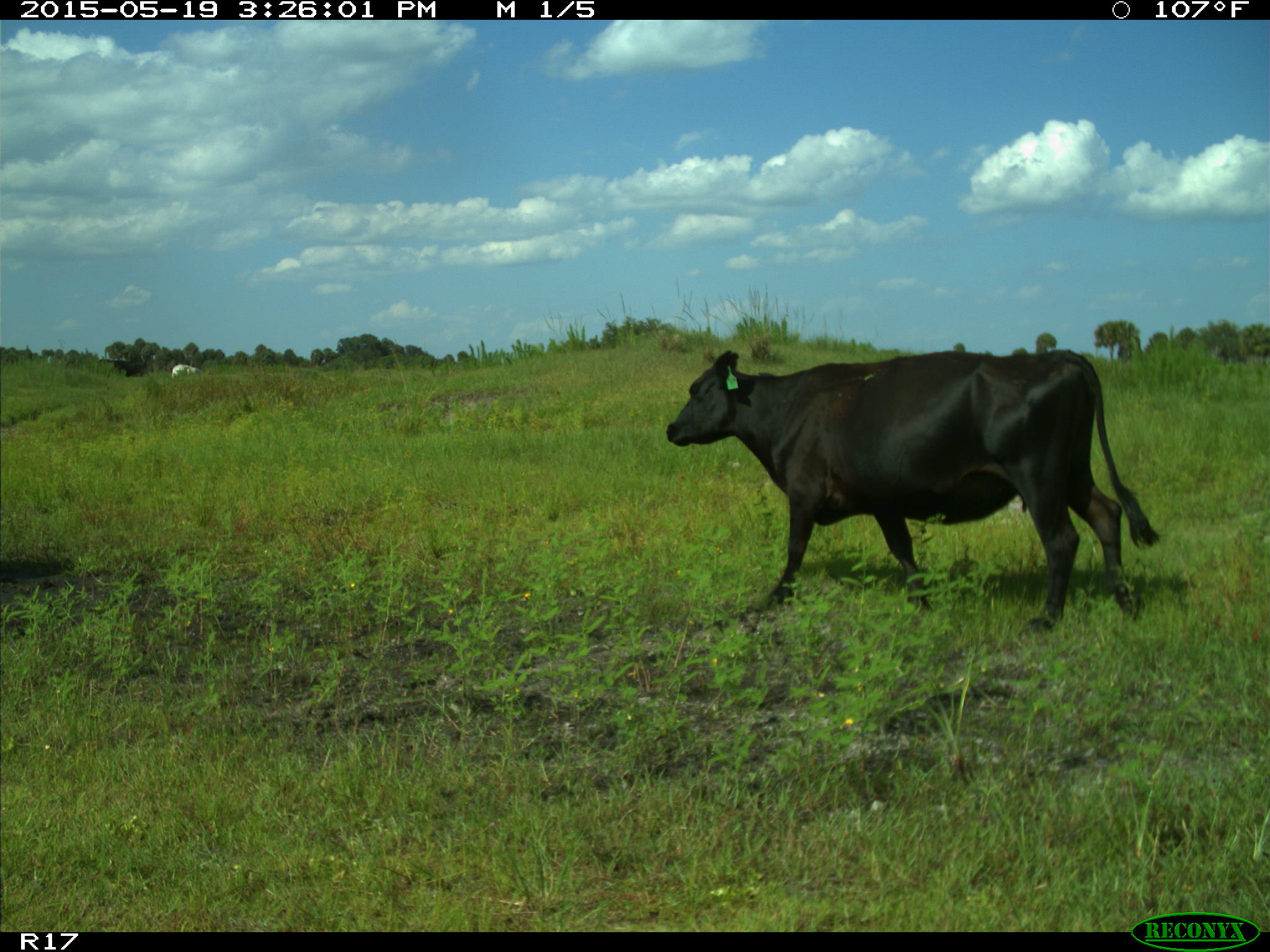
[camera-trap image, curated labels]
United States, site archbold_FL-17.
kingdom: Animalia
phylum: Chordata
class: Mammalia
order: Artiodactyla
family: Bovidae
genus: Bos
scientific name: Bos taurus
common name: domestic cow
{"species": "Bos taurus (domestic cow)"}